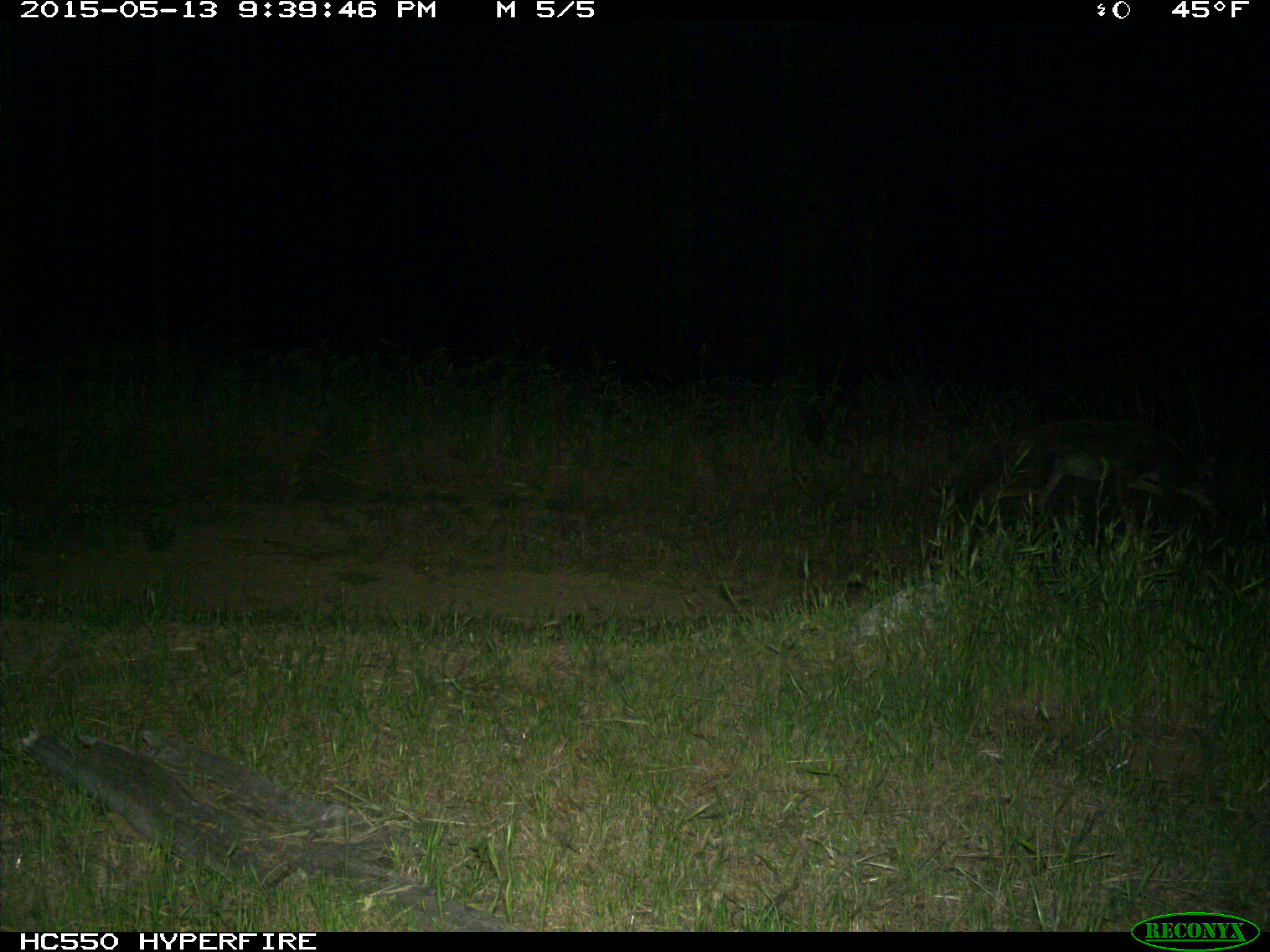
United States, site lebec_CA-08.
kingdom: Animalia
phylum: Chordata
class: Mammalia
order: Carnivora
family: Canidae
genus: Canis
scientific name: Canis latrans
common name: coyote